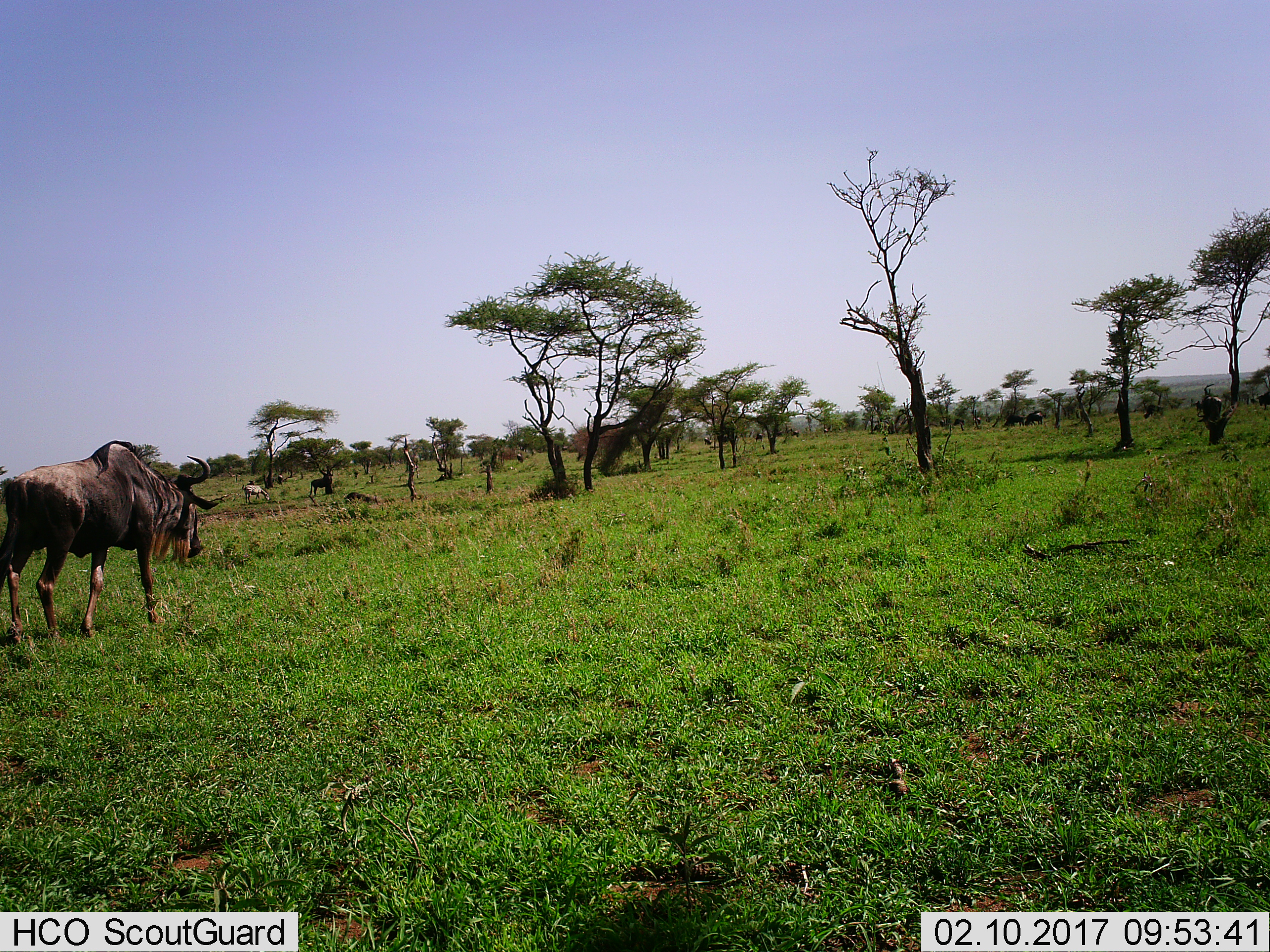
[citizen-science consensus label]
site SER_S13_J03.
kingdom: Animalia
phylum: Chordata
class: Mammalia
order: Artiodactyla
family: Bovidae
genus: Connochaetes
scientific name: Connochaetes taurinus taurinus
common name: blue wildebeest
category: wildebeestblue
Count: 11-50.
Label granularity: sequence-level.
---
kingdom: Animalia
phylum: Chordata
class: Mammalia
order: Perissodactyla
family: Equidae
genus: Equus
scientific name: Equus quagga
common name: plains zebra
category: zebraplains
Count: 1.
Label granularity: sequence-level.